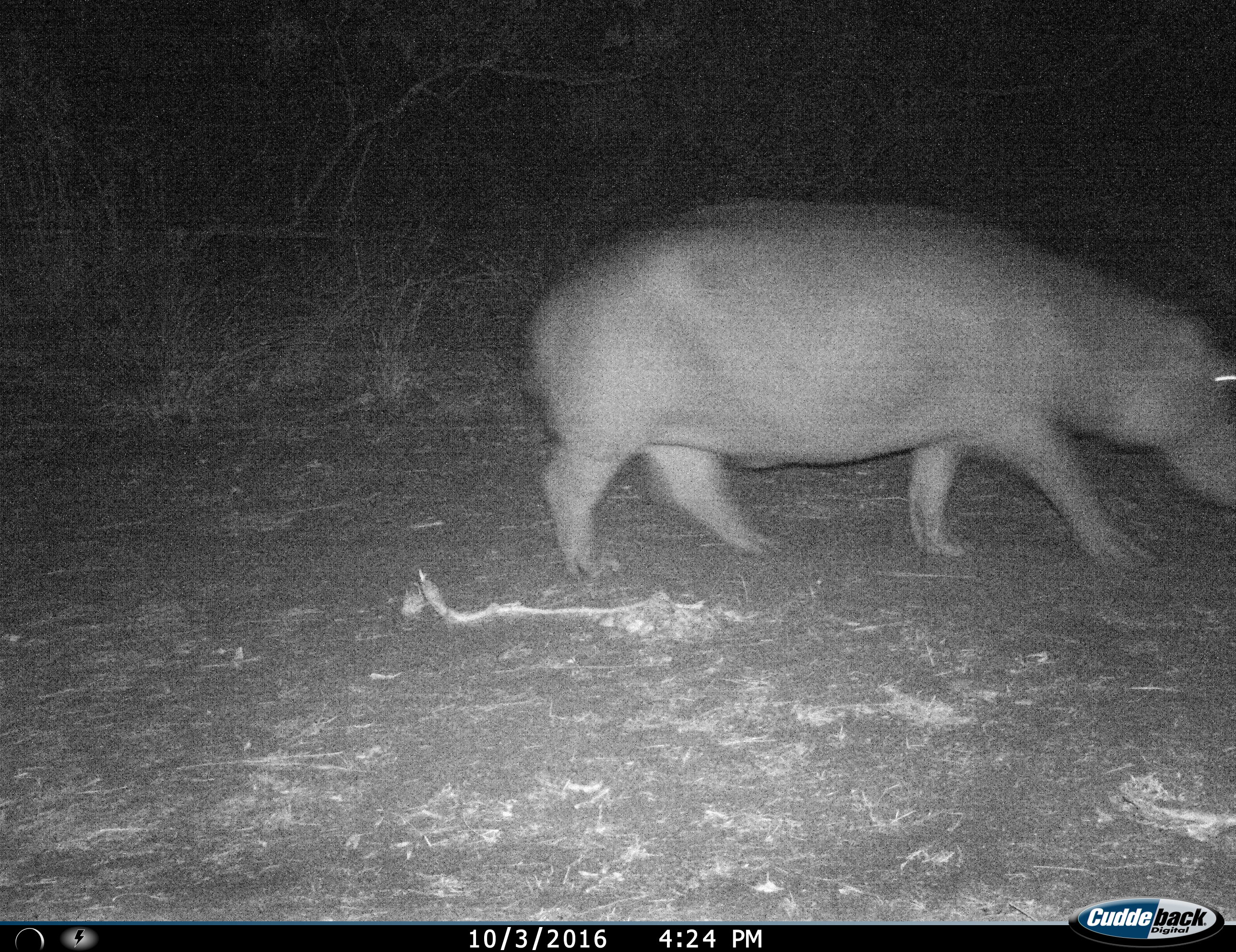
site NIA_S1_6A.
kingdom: Animalia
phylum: Chordata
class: Mammalia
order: Artiodactyla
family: Hippopotamidae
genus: Hippopotamus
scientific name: Hippopotamus amphibius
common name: hippopotamus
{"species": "hippopotamus (Hippopotamus amphibius)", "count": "1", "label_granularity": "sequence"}